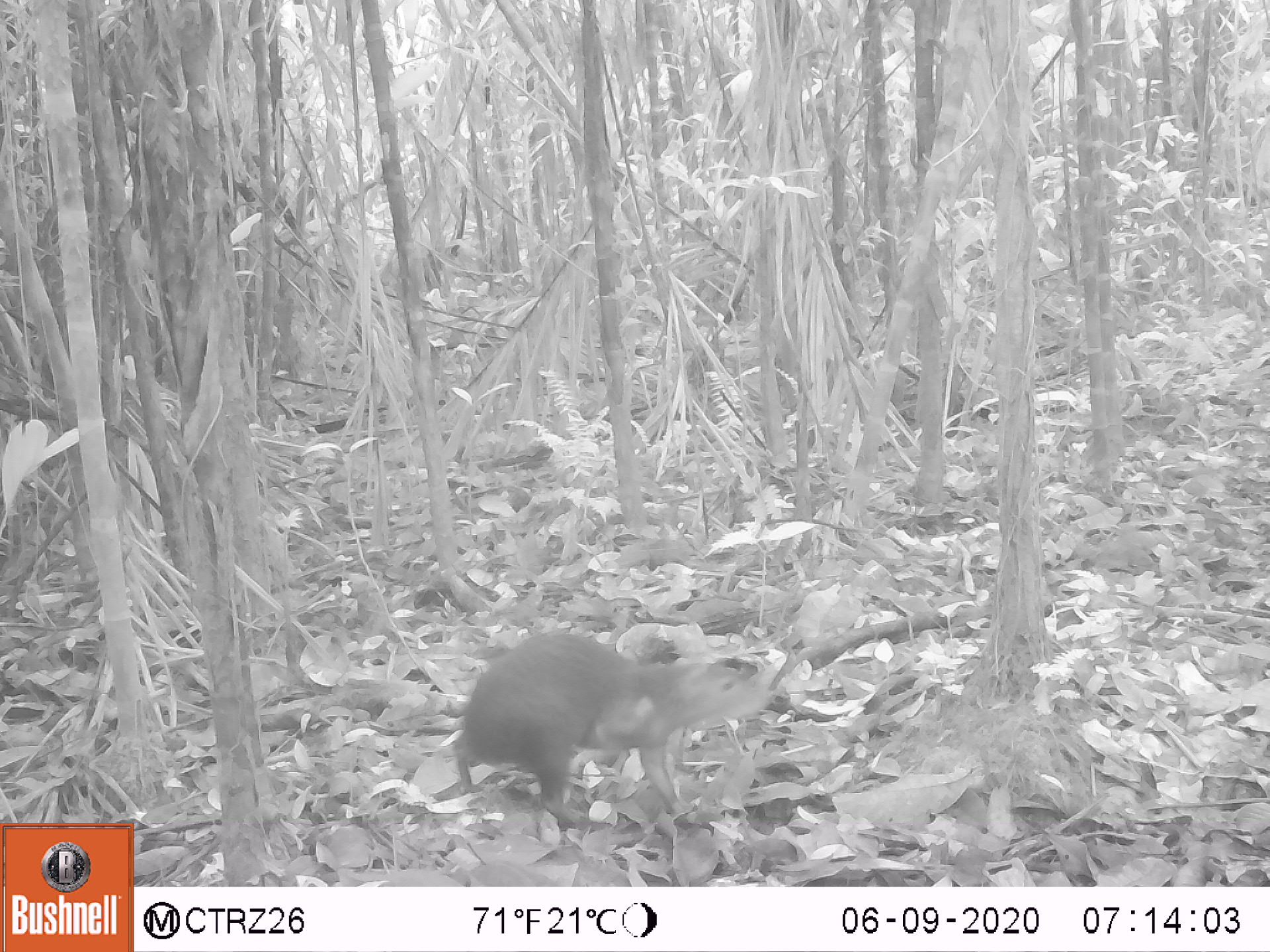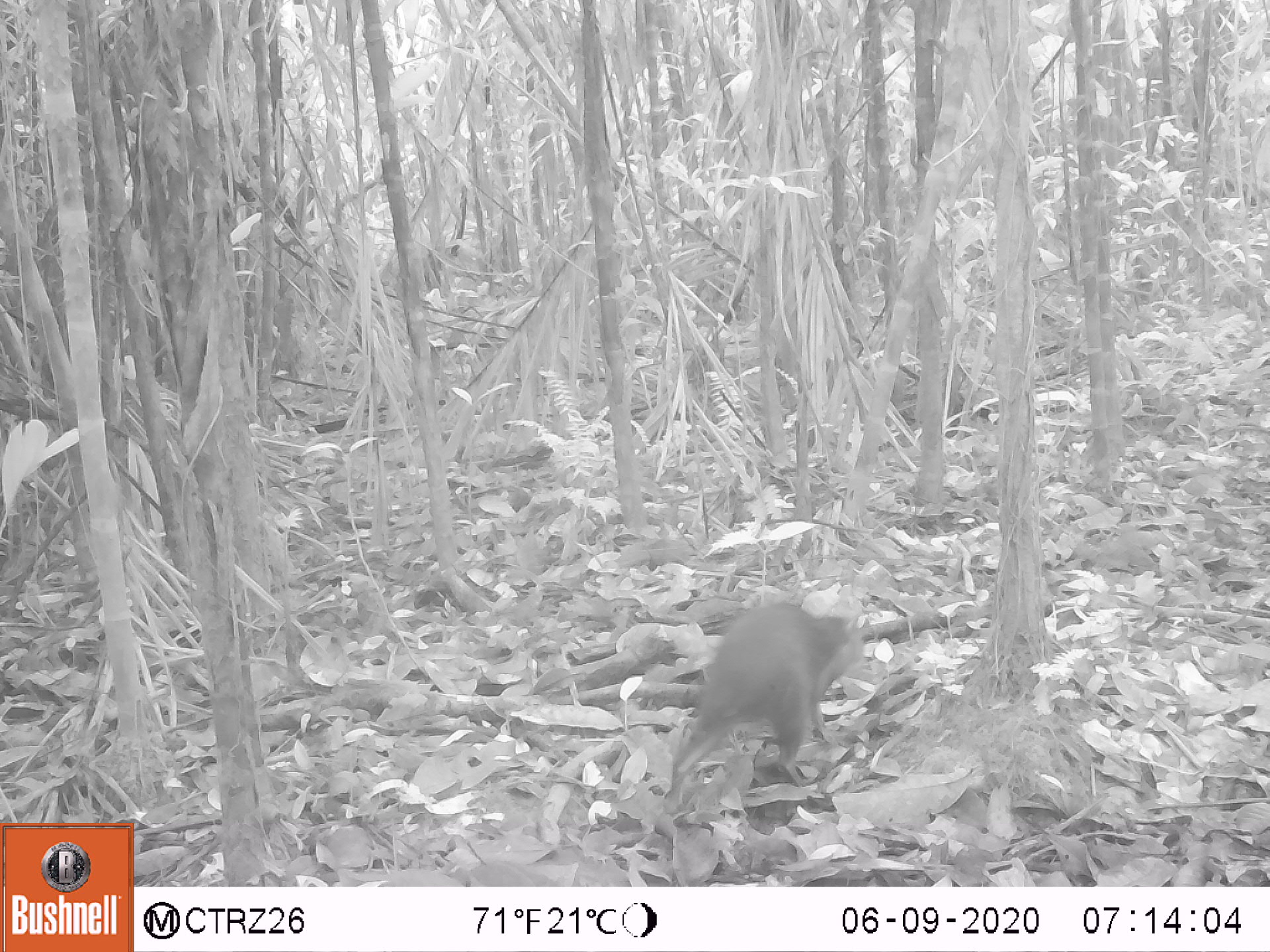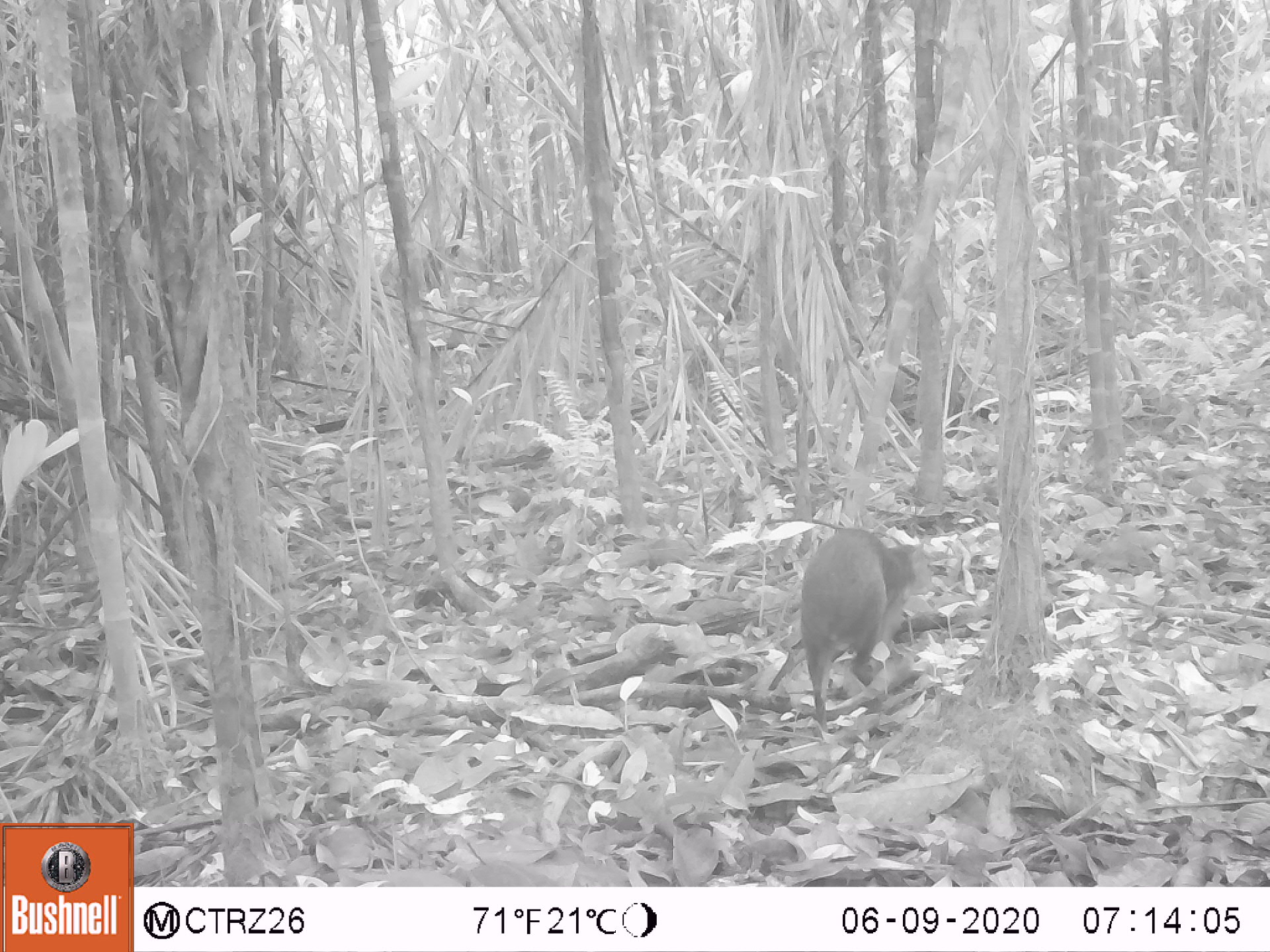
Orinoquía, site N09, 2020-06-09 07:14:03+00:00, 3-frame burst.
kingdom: Animalia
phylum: Chordata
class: Mammalia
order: Rodentia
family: Dasyproctidae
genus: Dasyprocta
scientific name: Dasyprocta fuliginosa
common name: black agouti